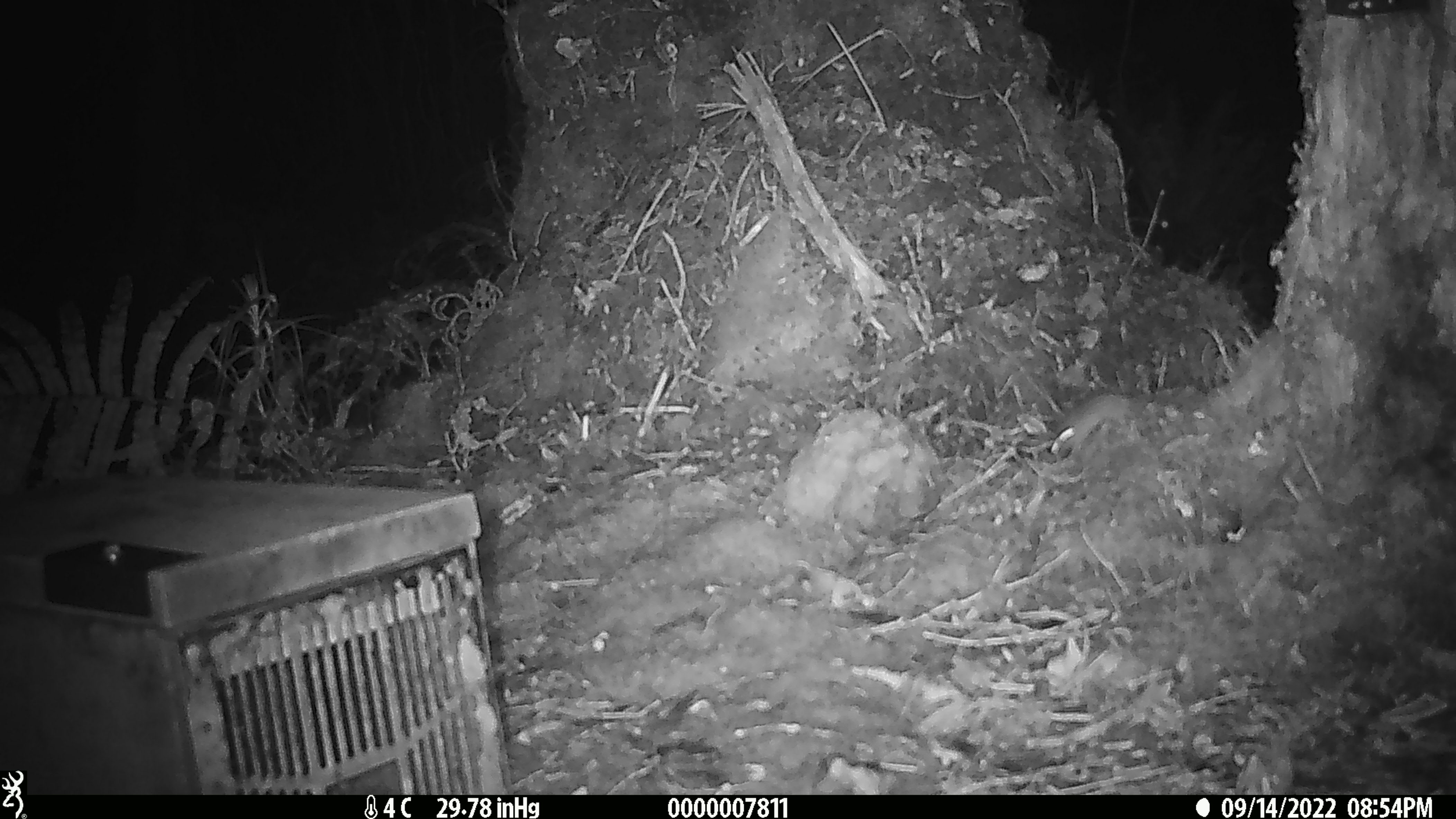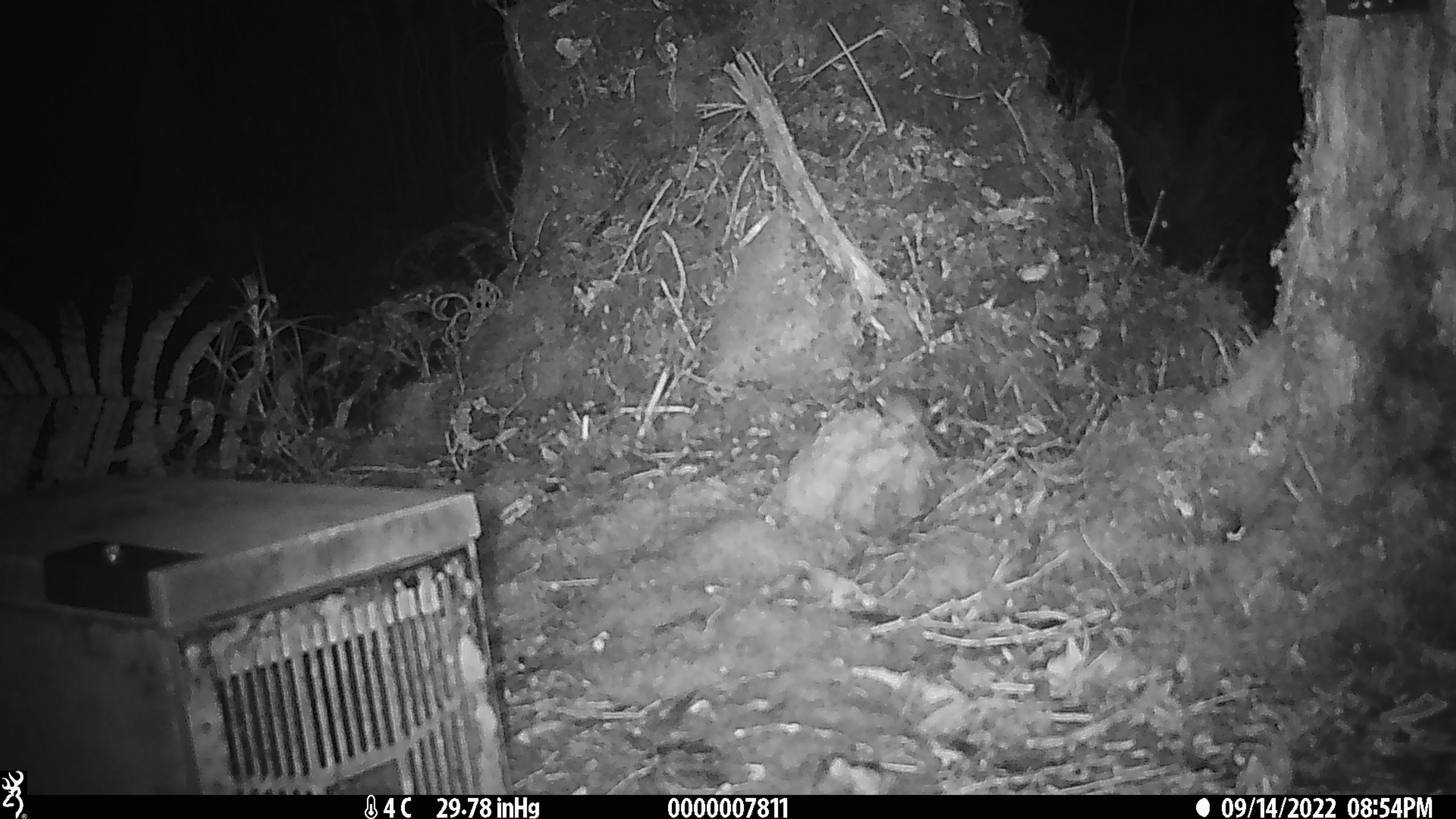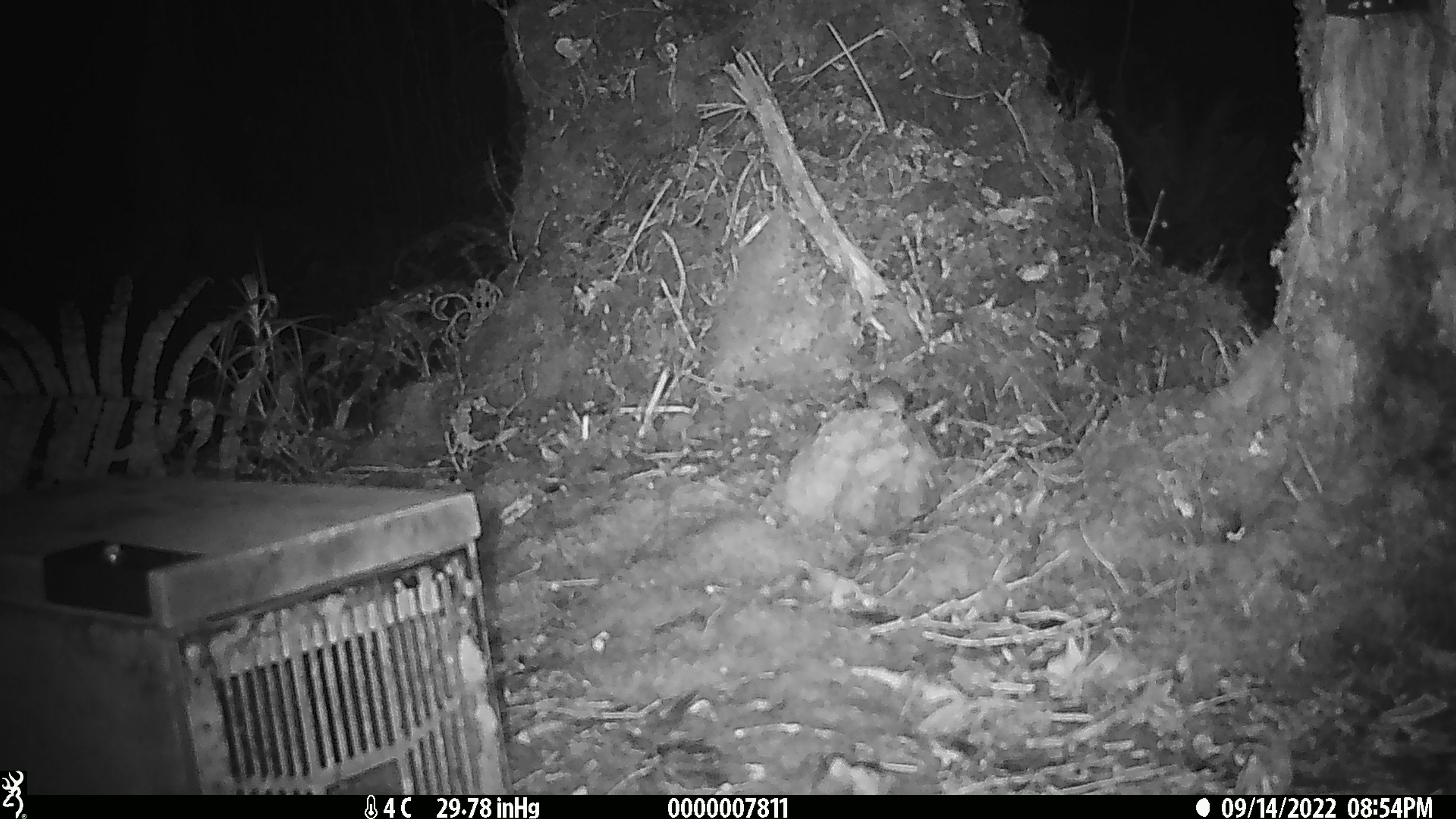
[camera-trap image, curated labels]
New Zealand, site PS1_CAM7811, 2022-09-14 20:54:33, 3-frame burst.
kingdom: Animalia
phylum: Chordata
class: Mammalia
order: Rodentia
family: Muridae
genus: Mus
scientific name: Mus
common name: mouse